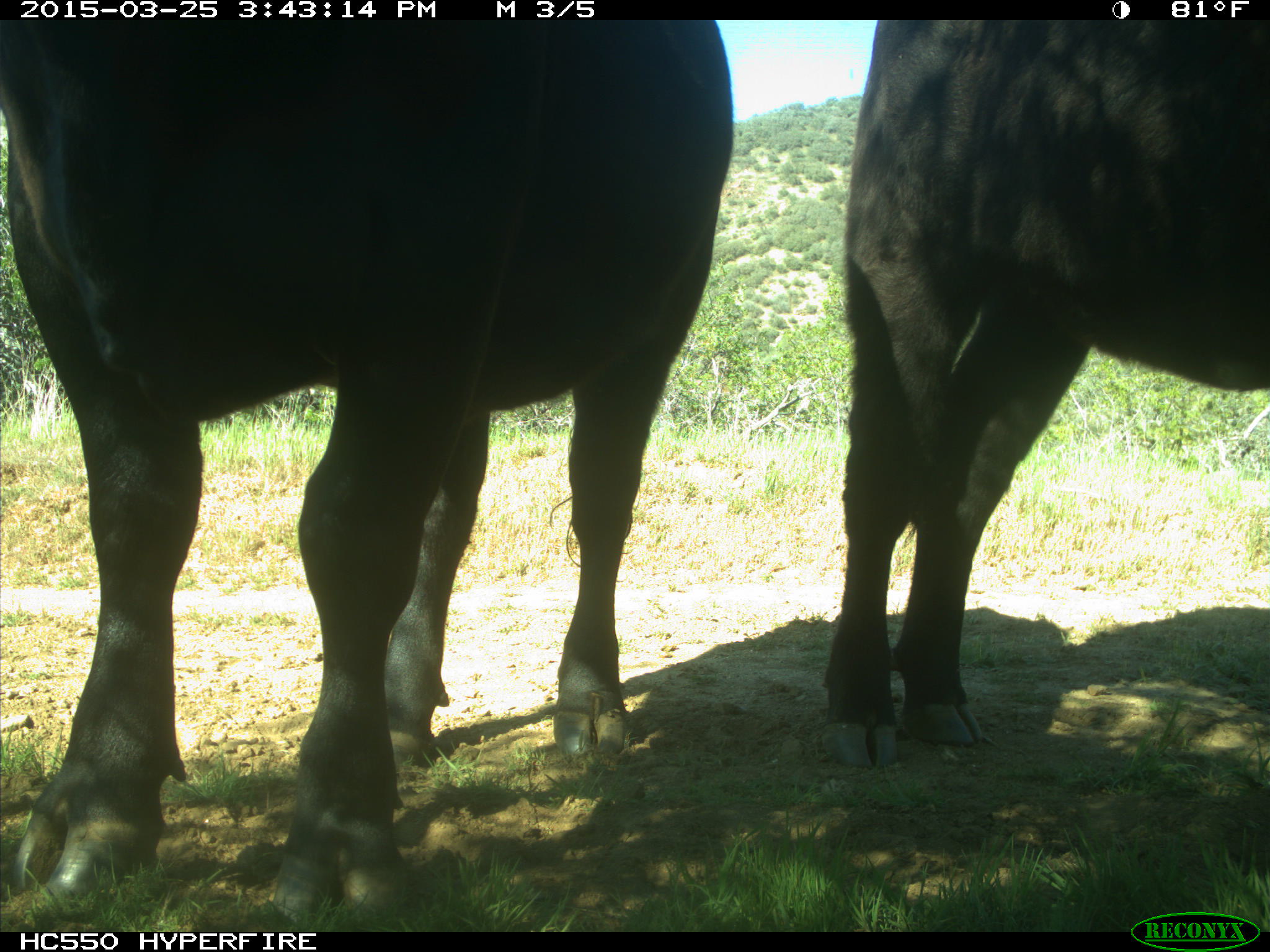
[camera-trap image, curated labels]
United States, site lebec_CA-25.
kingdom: Animalia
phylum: Chordata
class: Mammalia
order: Artiodactyla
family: Bovidae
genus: Bos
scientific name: Bos taurus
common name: domestic cow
Bos taurus (domestic cow).